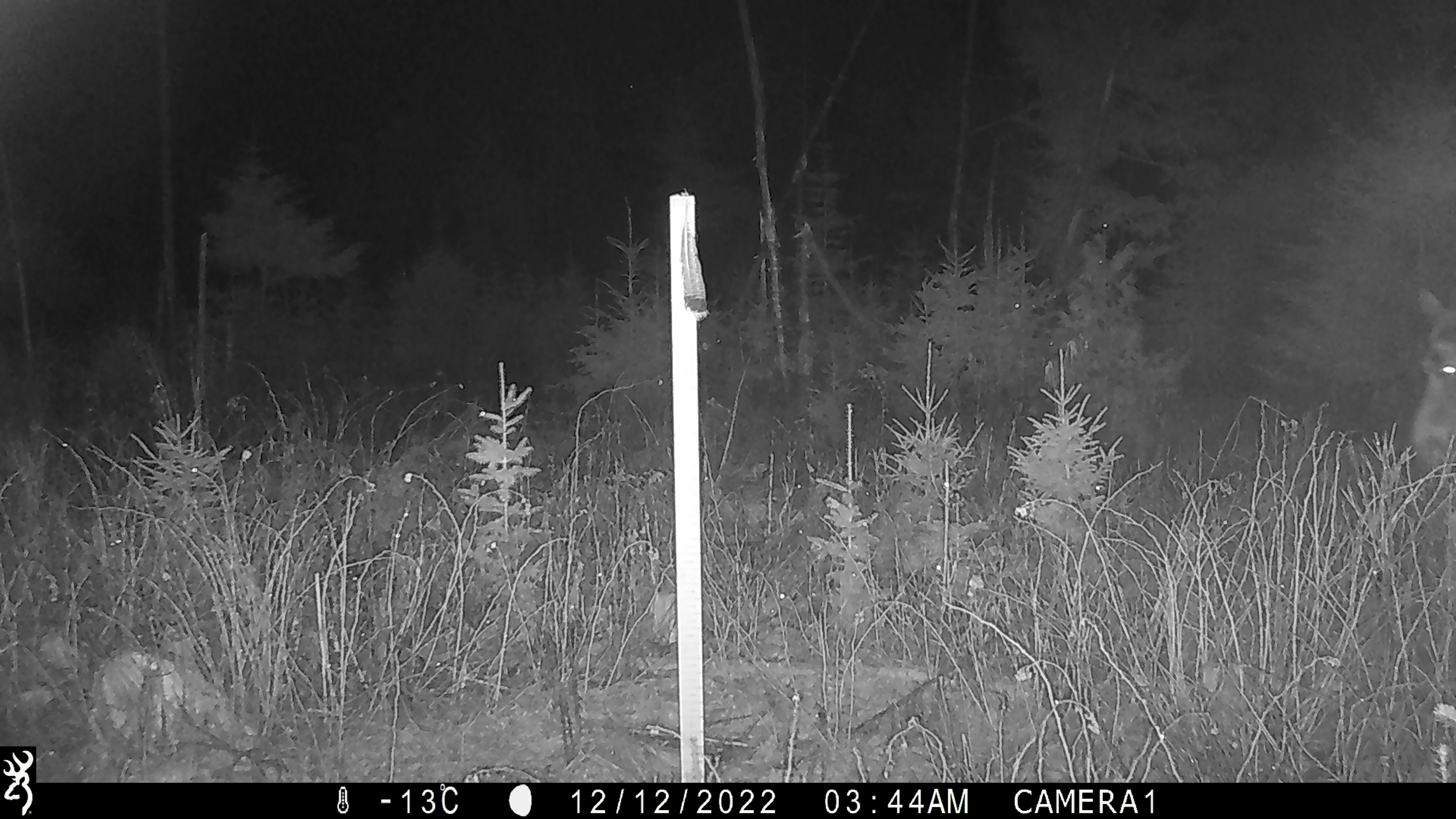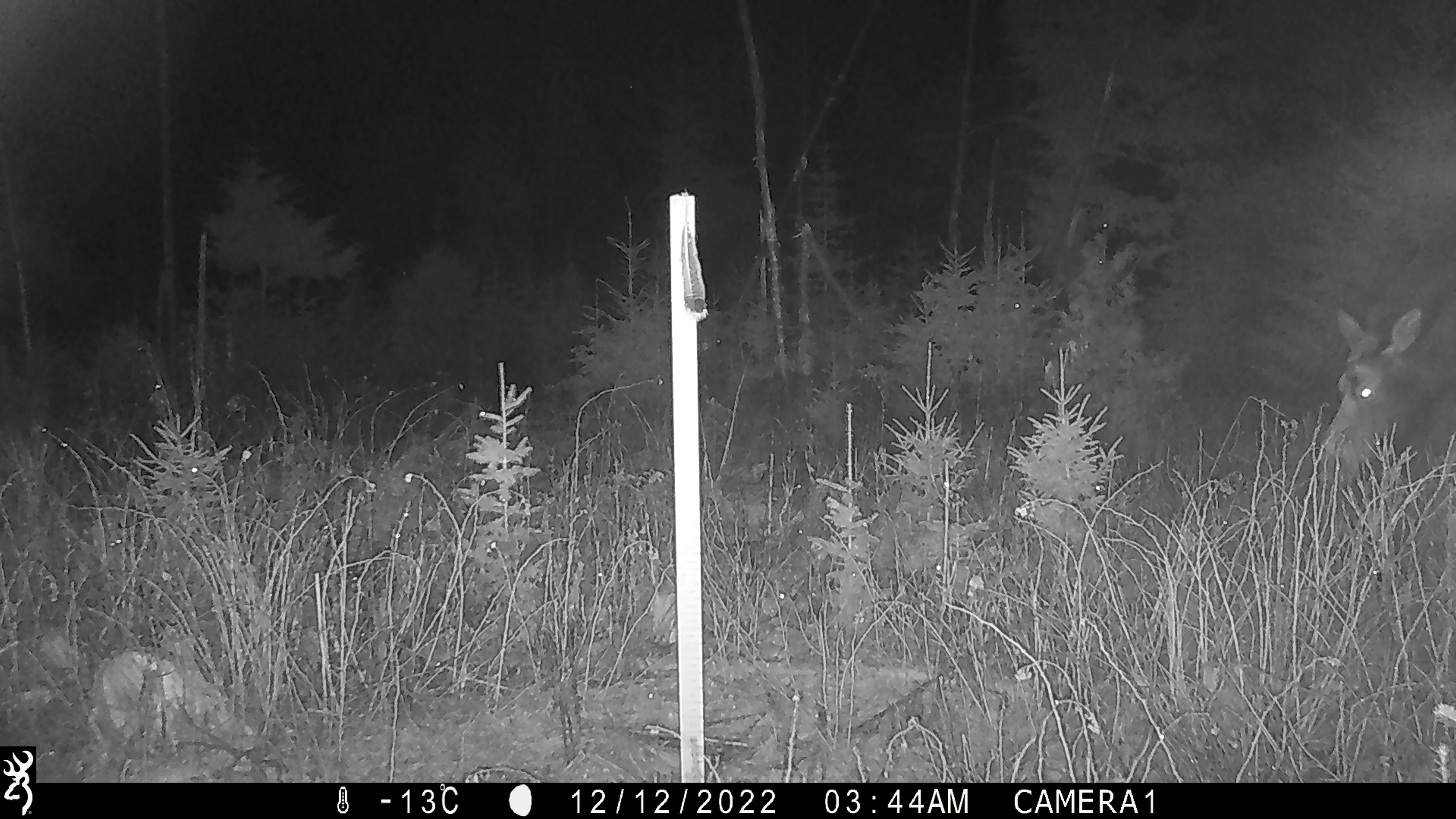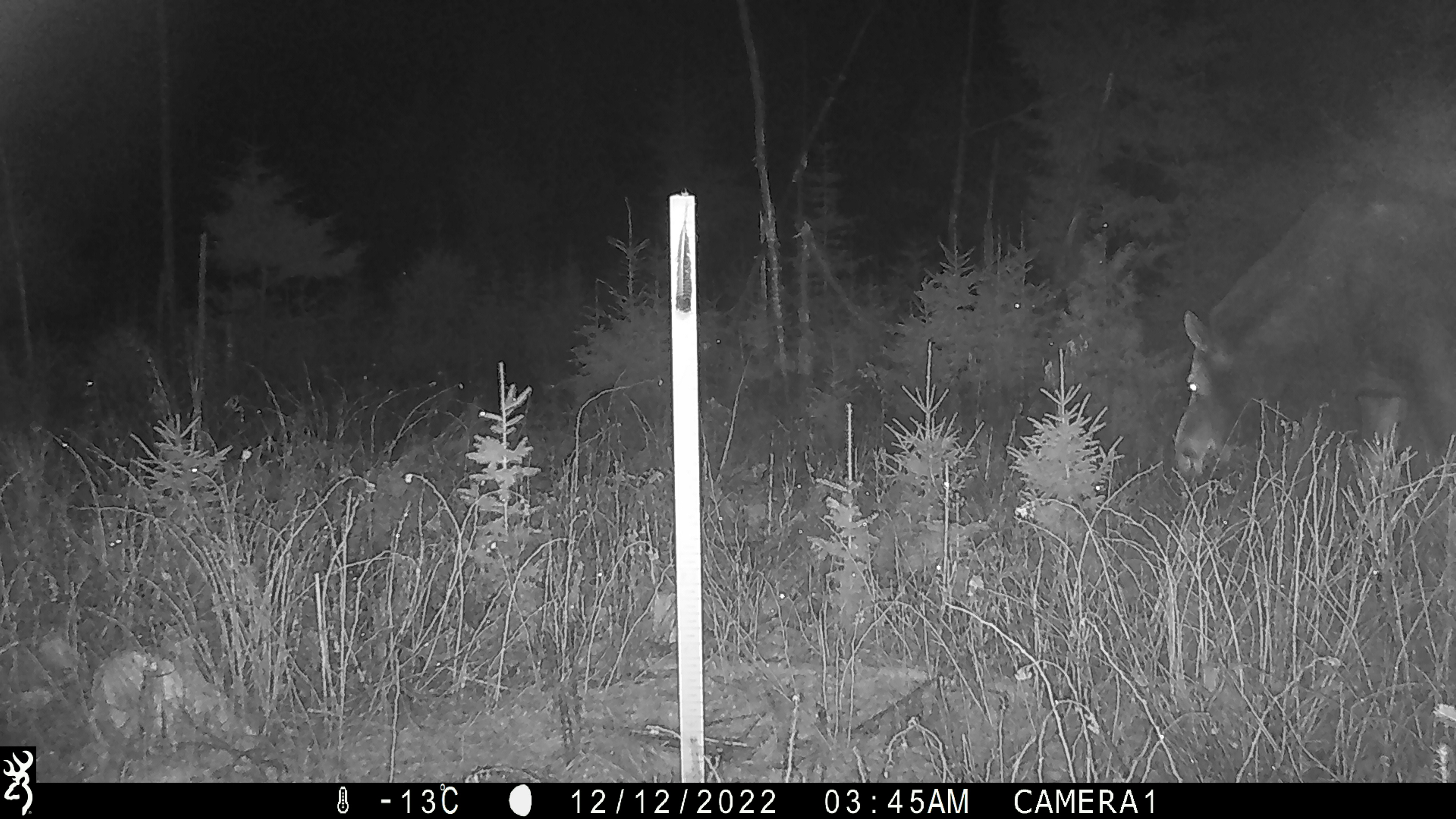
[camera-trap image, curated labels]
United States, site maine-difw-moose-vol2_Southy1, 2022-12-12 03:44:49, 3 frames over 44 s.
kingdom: Animalia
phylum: Chordata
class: Mammalia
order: Artiodactyla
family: Cervidae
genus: Alces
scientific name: Alces alces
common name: moose